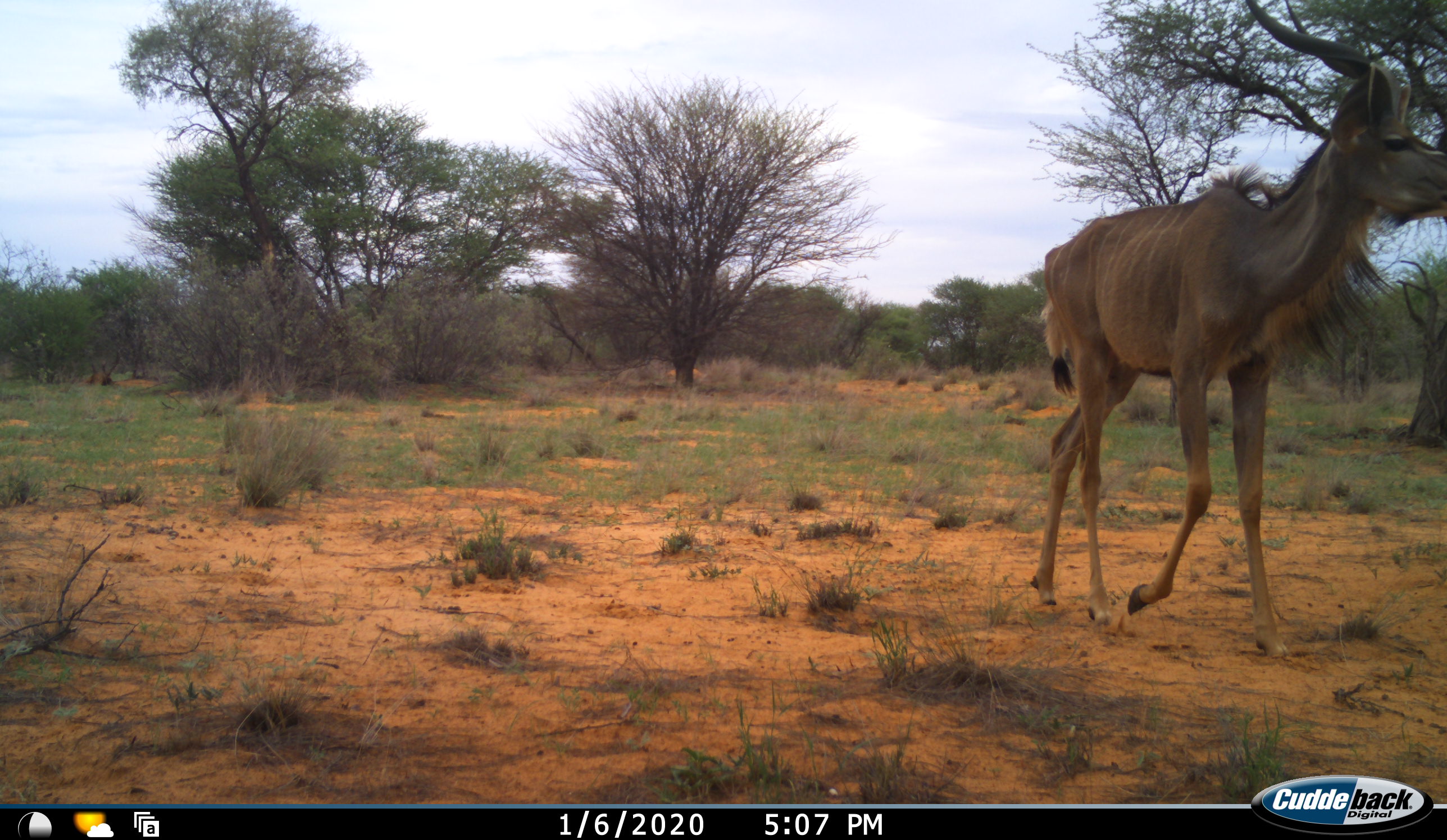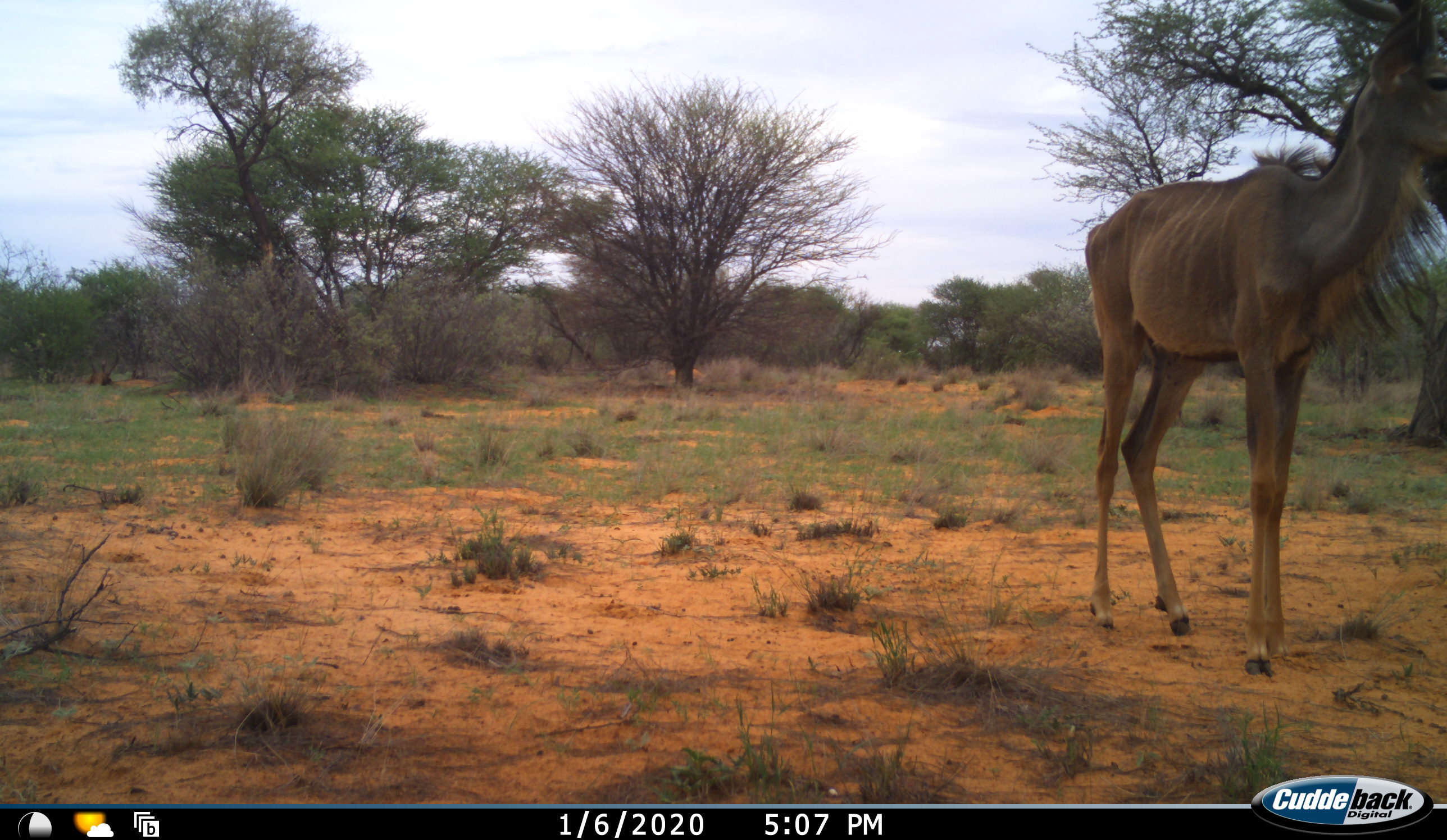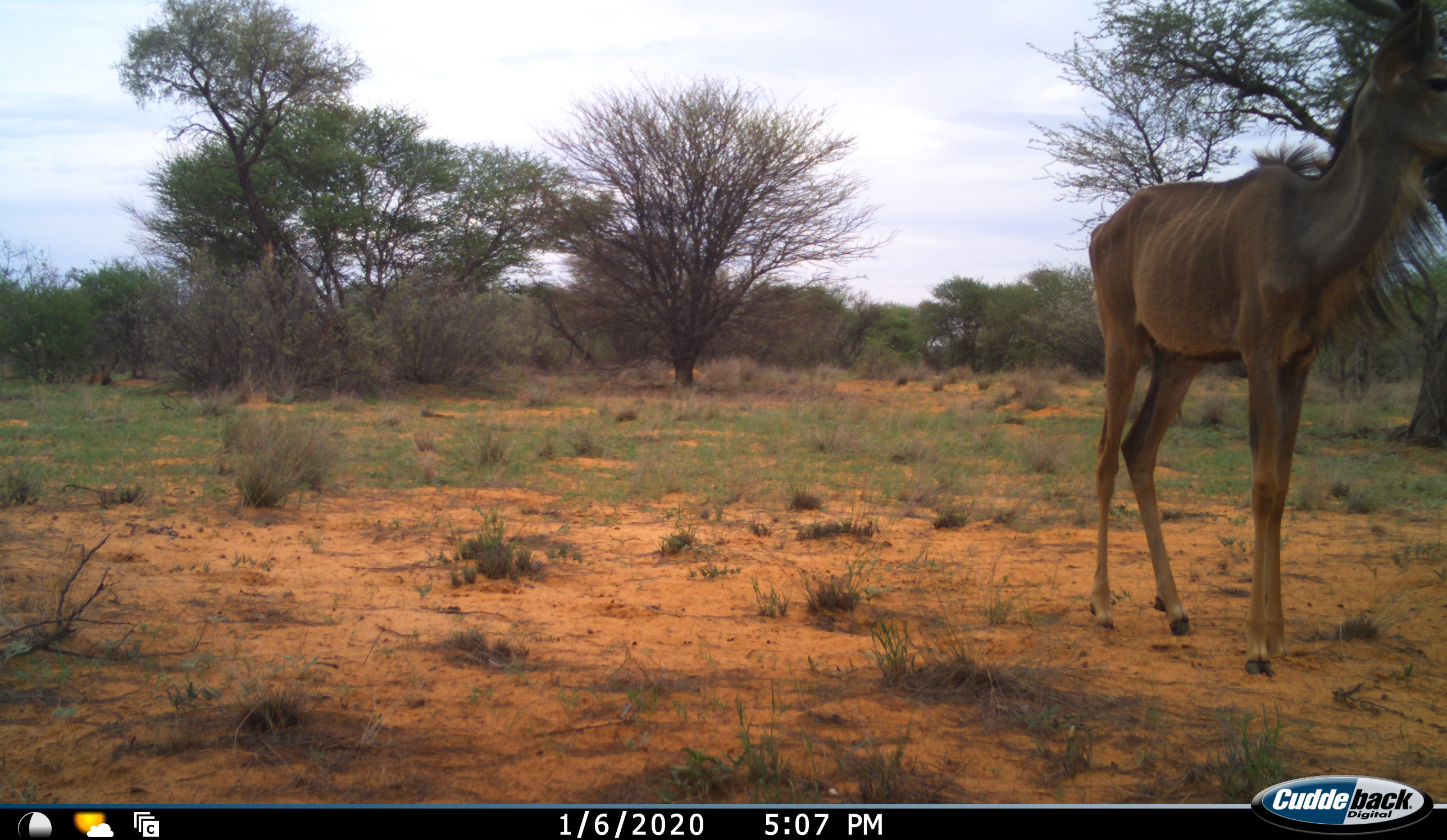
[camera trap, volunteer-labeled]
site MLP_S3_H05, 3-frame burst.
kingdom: Animalia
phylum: Chordata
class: Mammalia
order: Artiodactyla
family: Bovidae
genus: Tragelaphus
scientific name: Tragelaphus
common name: kudu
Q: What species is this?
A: Kudu (Tragelaphus).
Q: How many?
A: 1.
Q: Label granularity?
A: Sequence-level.